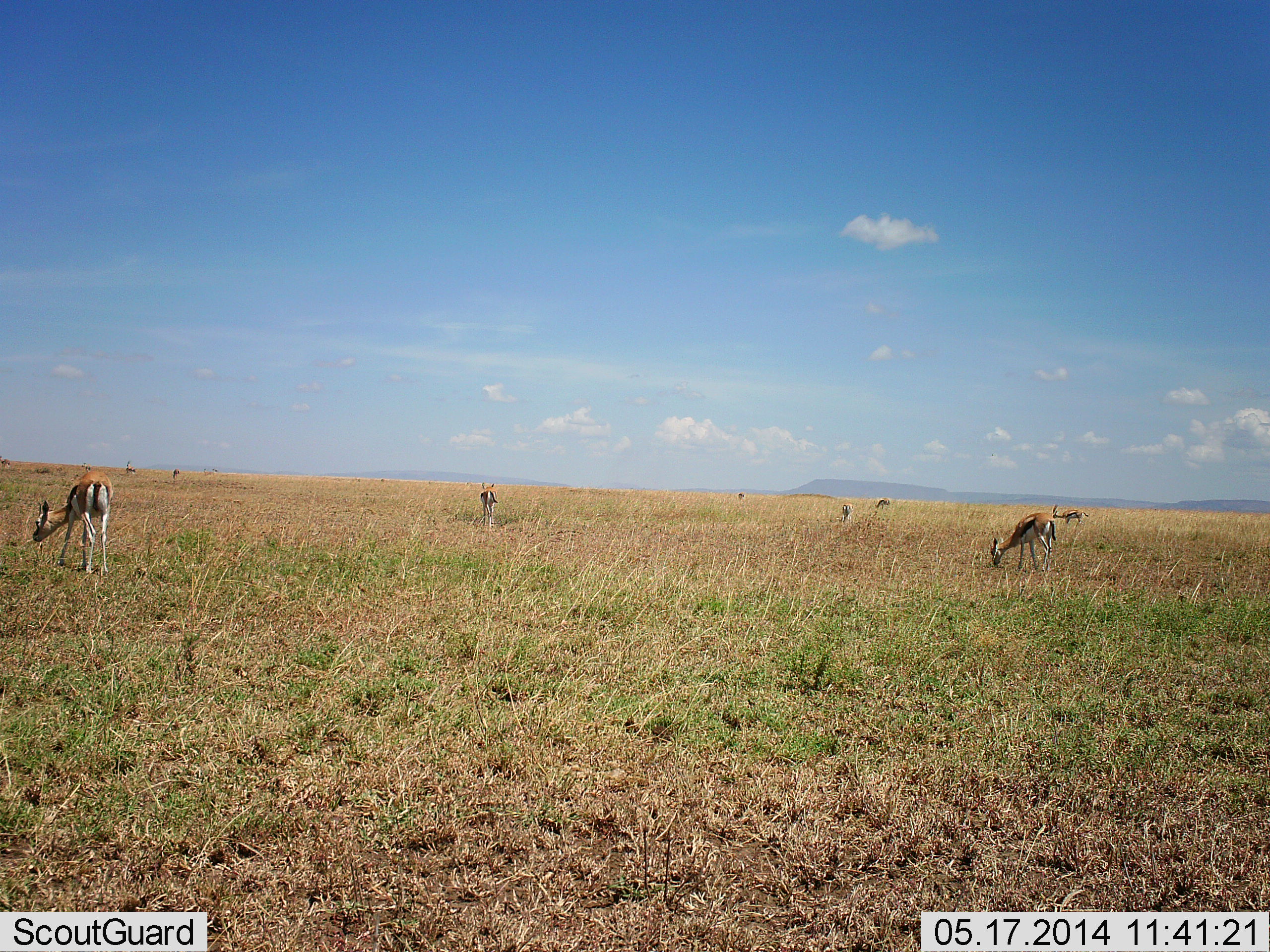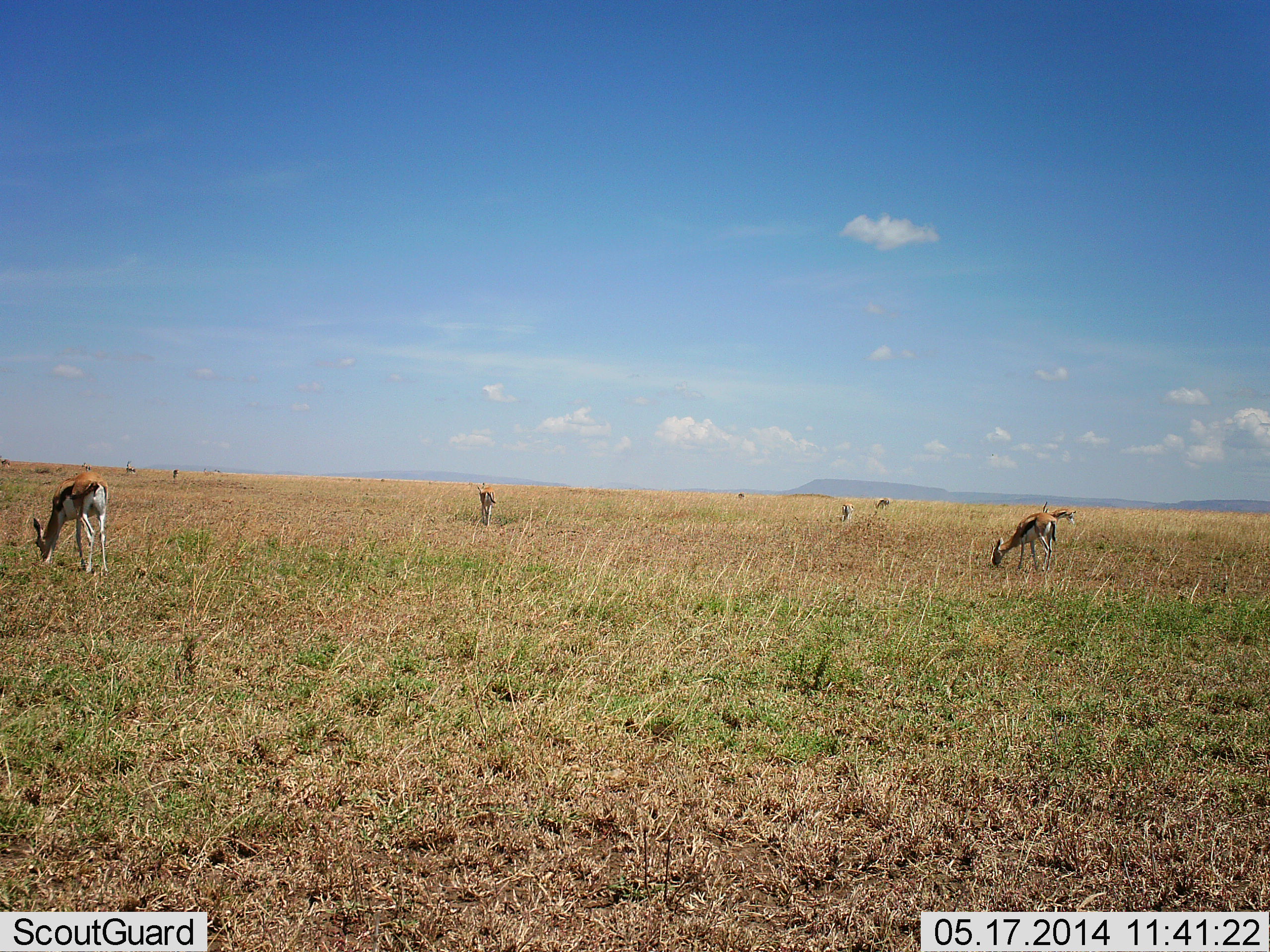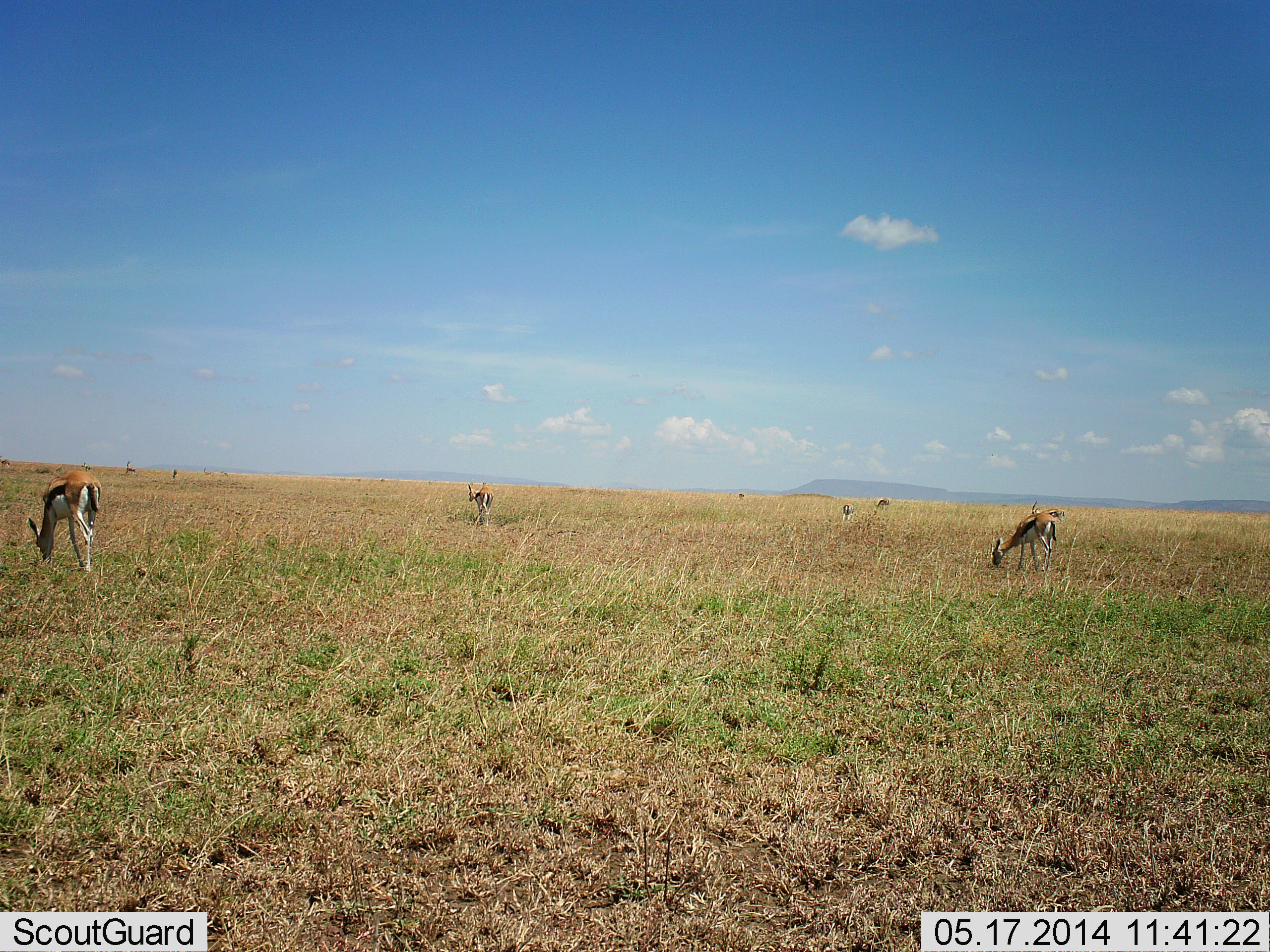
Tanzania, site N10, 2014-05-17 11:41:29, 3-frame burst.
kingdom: Animalia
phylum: Chordata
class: Mammalia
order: Artiodactyla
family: Bovidae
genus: Eudorcas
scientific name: Eudorcas thomsonii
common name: thomson's gazelle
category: gazellethomsons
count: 7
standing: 30%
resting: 0%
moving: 20%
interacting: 0%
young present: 0%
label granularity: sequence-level